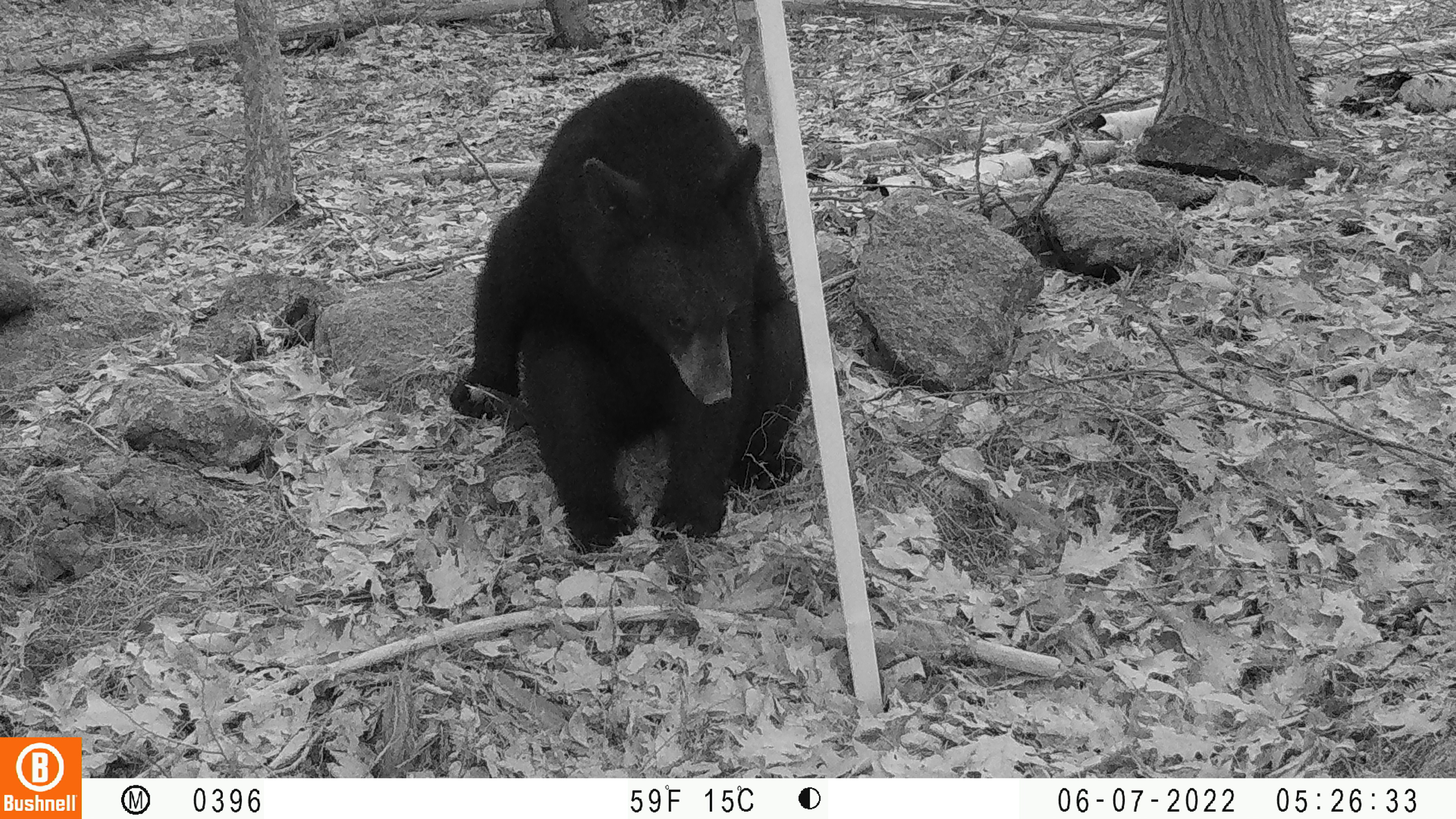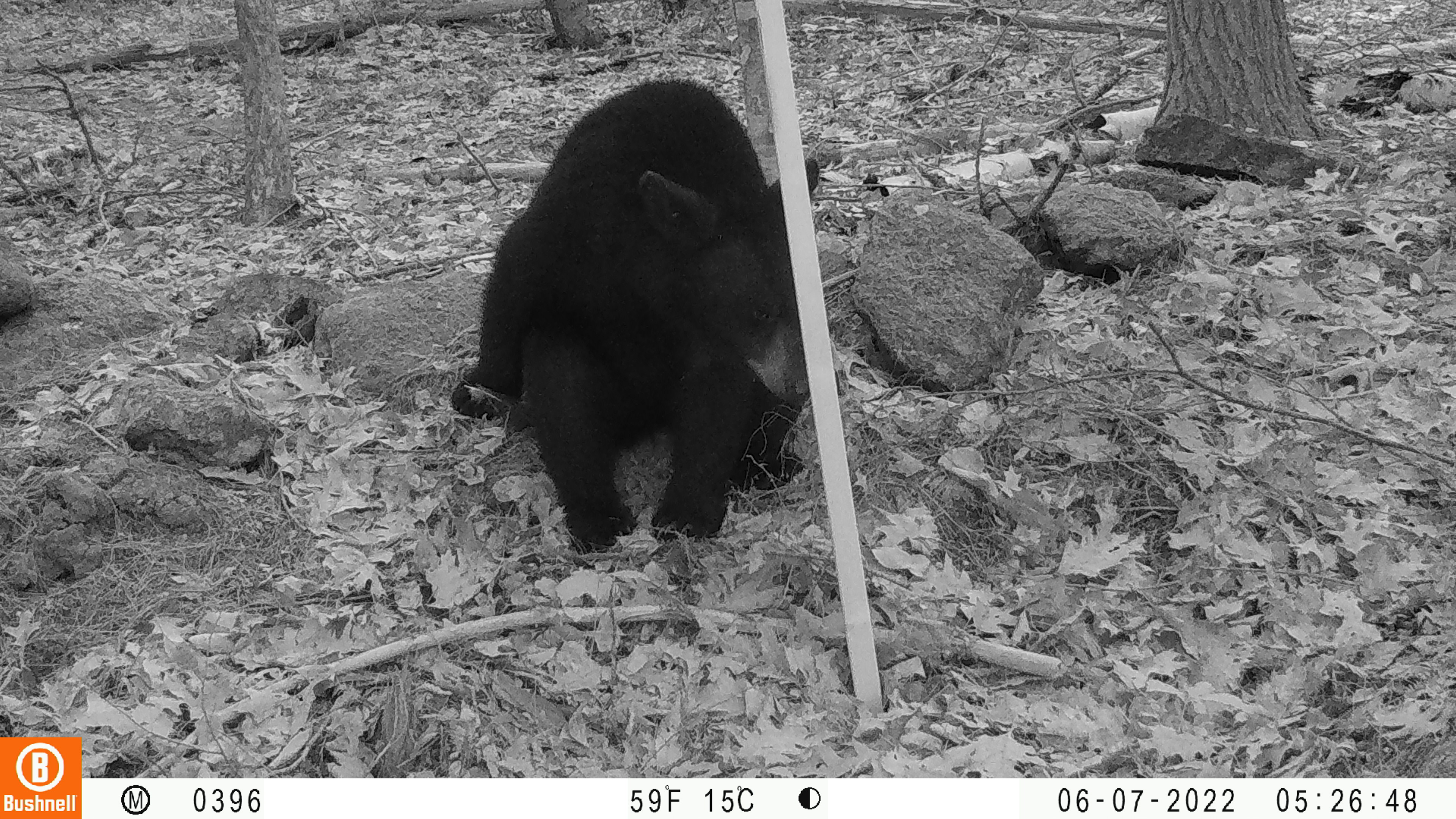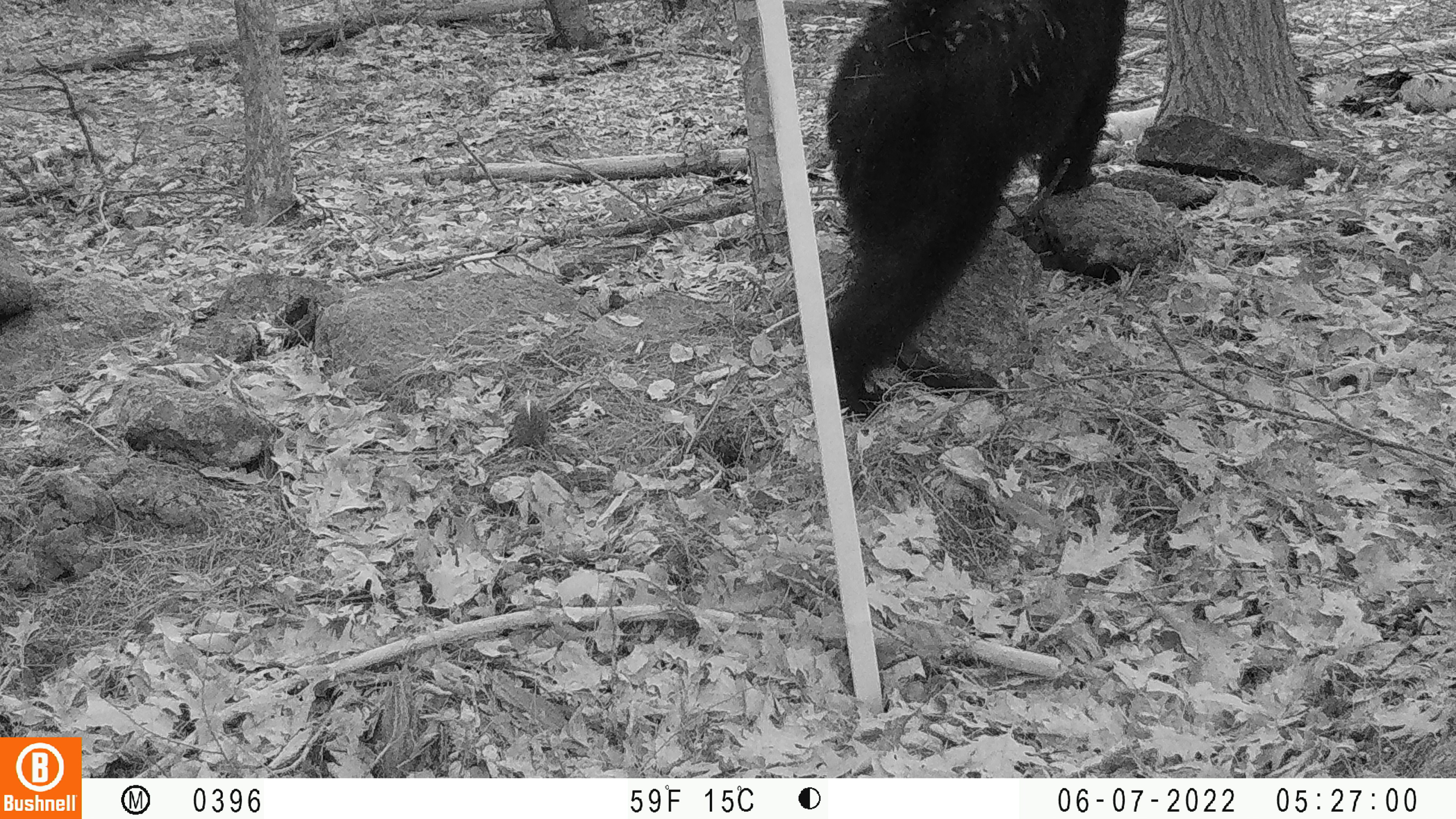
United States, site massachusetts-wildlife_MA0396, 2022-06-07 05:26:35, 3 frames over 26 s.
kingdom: Animalia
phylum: Chordata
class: Mammalia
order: Carnivora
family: Ursidae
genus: Ursus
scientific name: Ursus americanus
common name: black bear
Black bear (Ursus americanus).